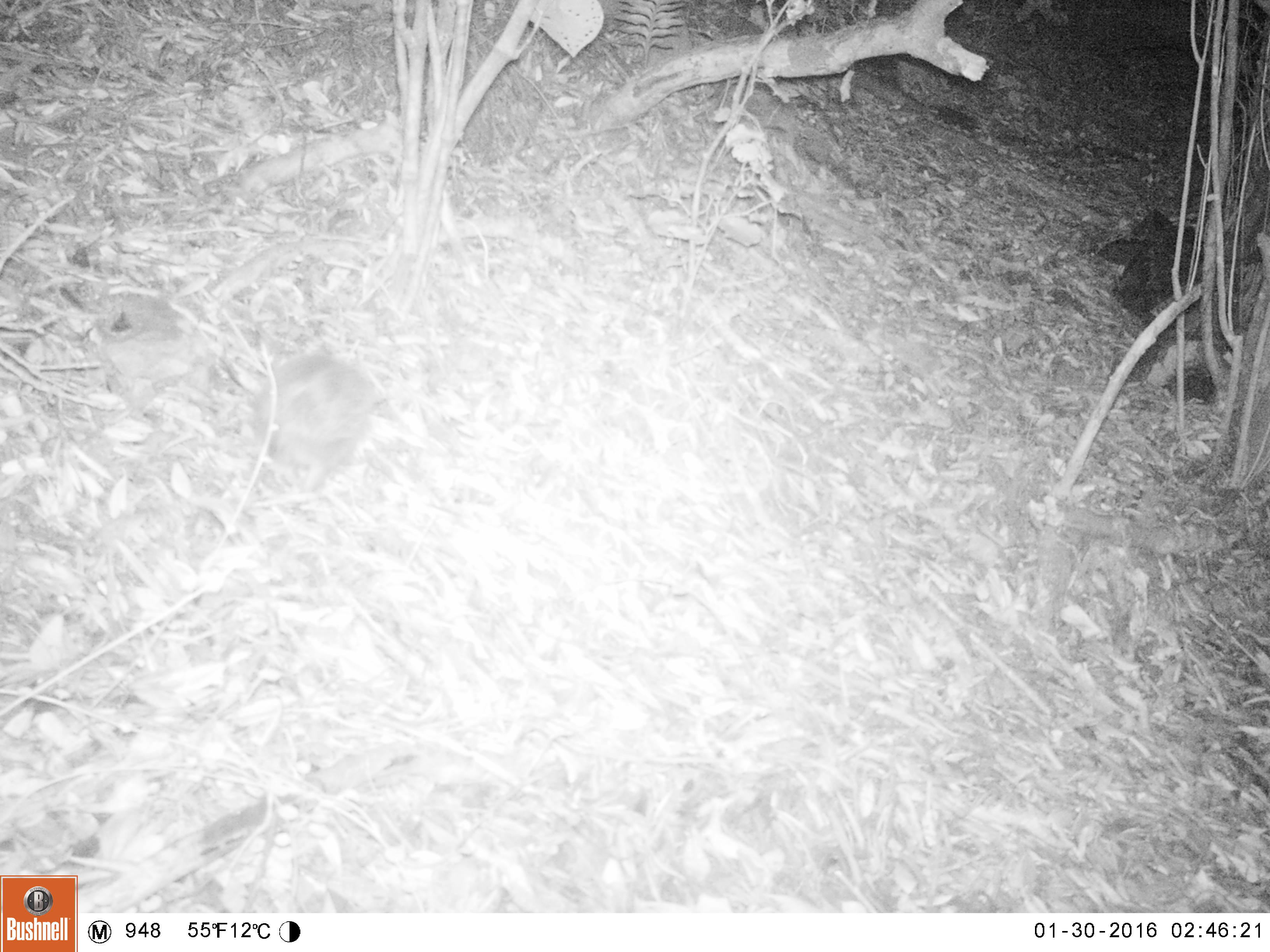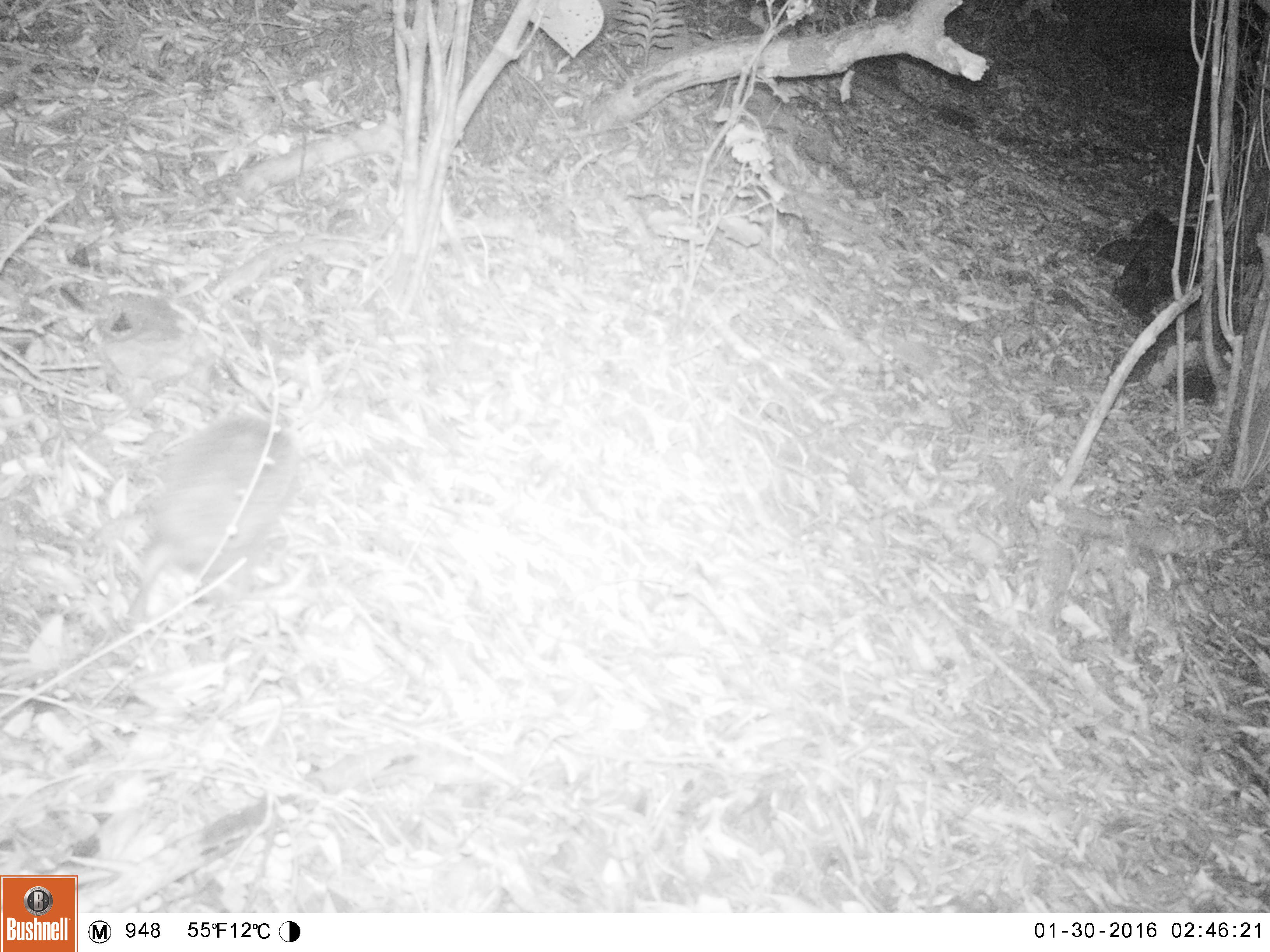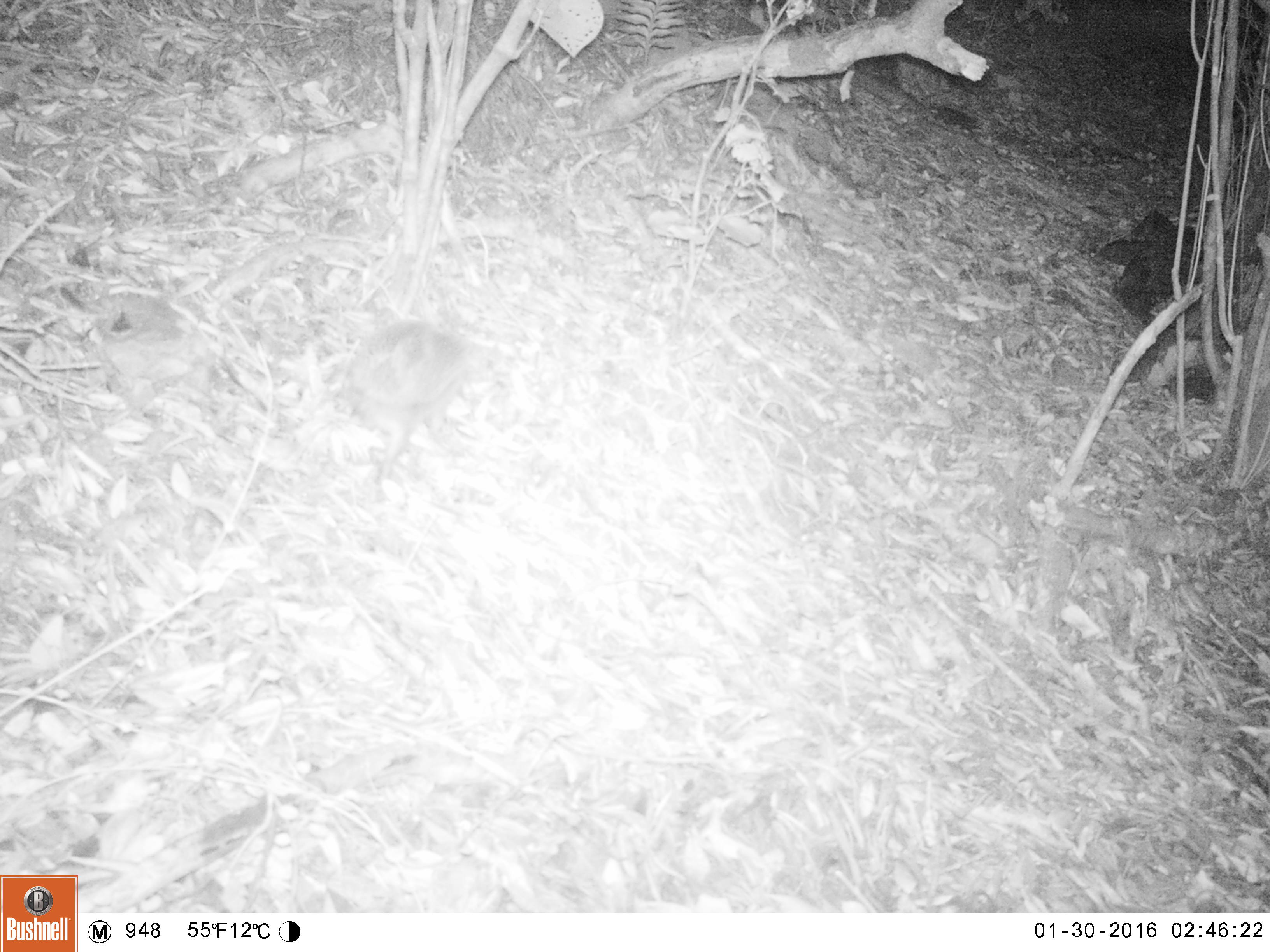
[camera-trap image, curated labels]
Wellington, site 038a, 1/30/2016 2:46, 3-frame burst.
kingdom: Animalia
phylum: Chordata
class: Mammalia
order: Eulipotyphla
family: Erinaceidae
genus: Erinaceus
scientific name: Erinaceus europaeus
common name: hedgehog